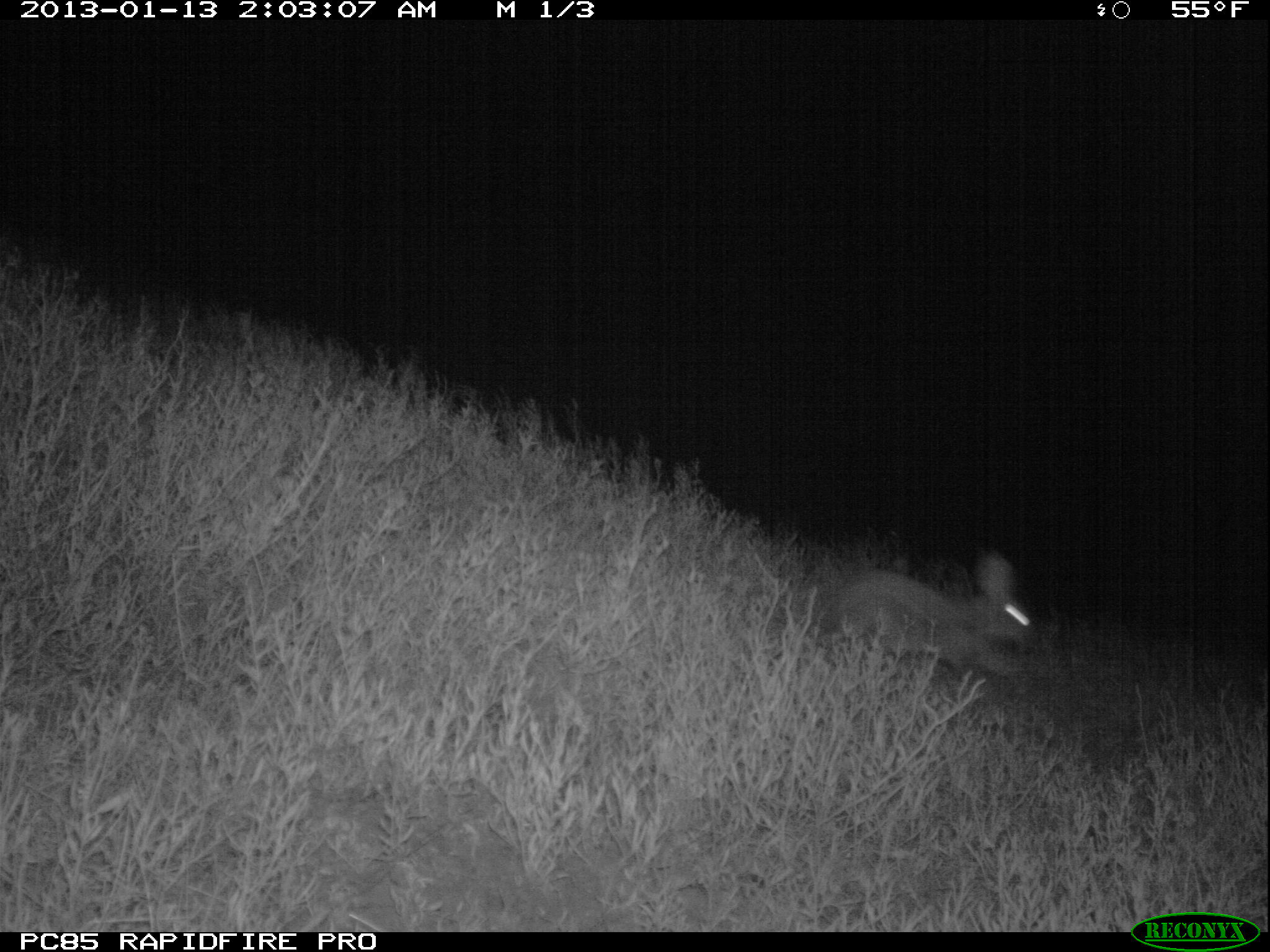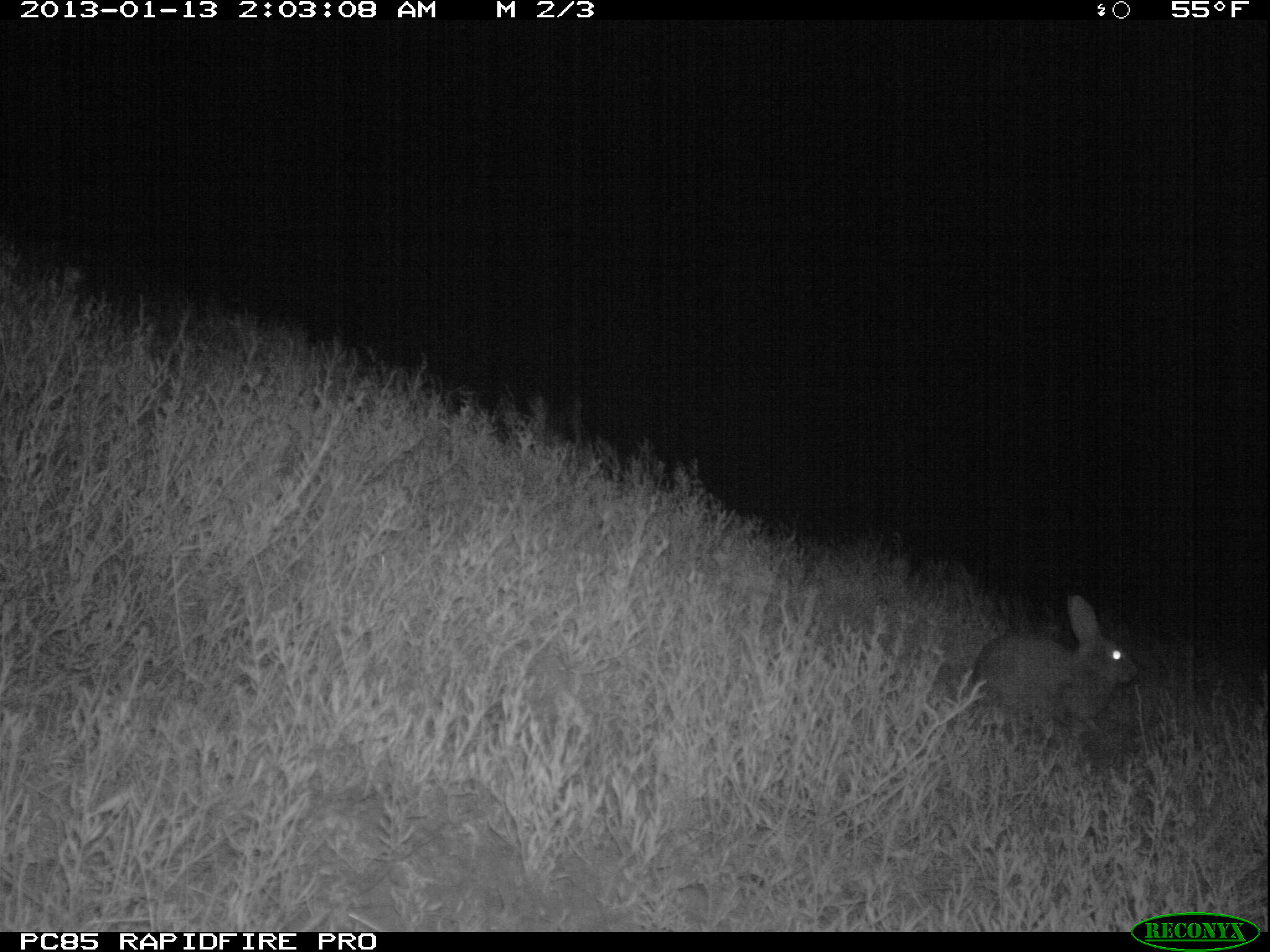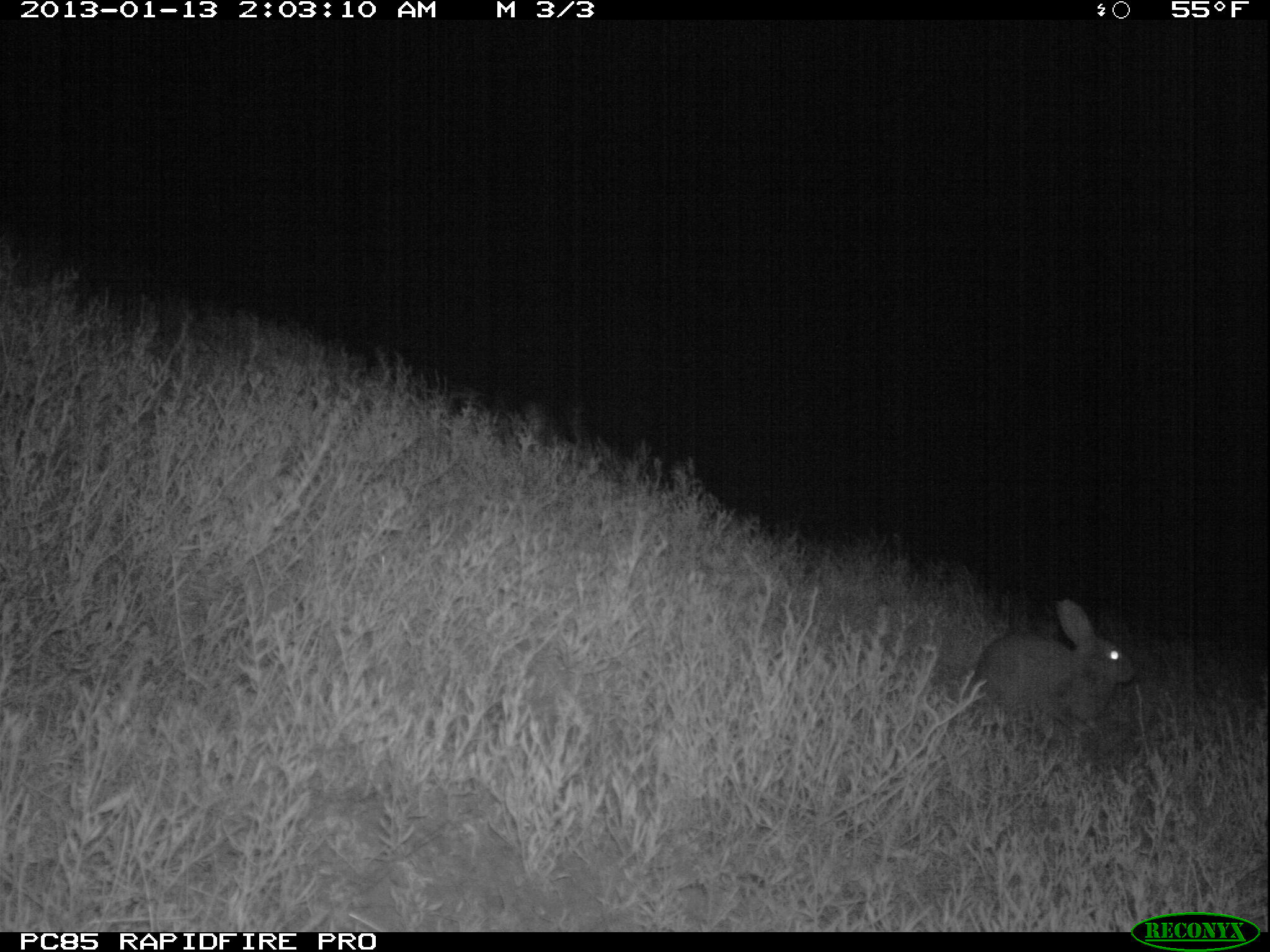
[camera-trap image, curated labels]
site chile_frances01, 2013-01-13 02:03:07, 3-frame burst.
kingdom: Animalia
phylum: Chordata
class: Mammalia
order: Lagomorpha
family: Leporidae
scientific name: Leporidae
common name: rabbits and hares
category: rabbit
Rabbit (rabbits and hares) (Leporidae).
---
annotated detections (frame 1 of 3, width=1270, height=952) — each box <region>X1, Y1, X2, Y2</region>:
rabbit: <region>823, 551, 1041, 697</region>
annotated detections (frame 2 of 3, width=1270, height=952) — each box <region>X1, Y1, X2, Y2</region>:
rabbit: <region>954, 594, 1139, 750</region>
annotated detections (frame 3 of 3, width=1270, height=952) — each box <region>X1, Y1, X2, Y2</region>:
rabbit: <region>962, 598, 1140, 752</region>